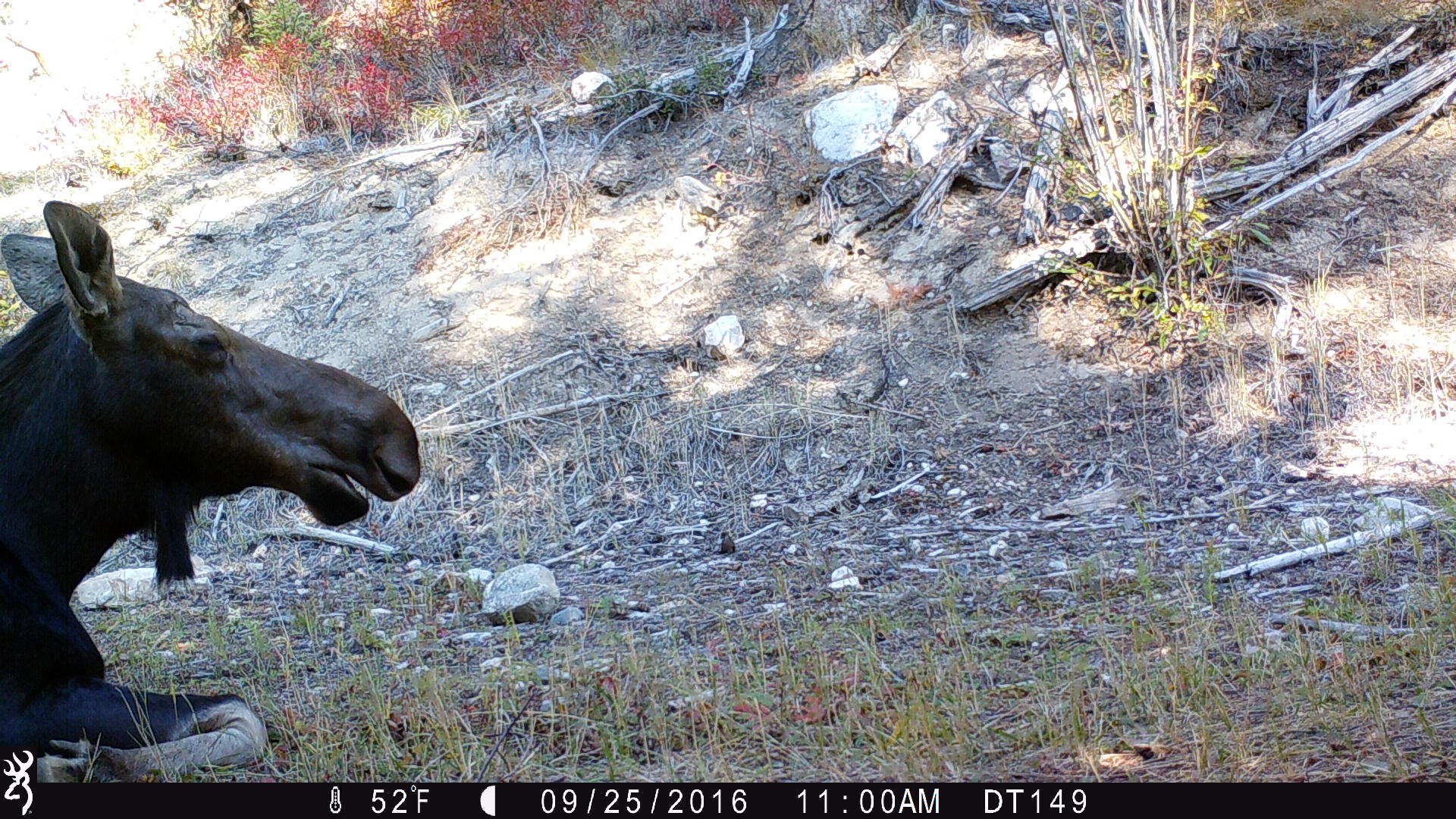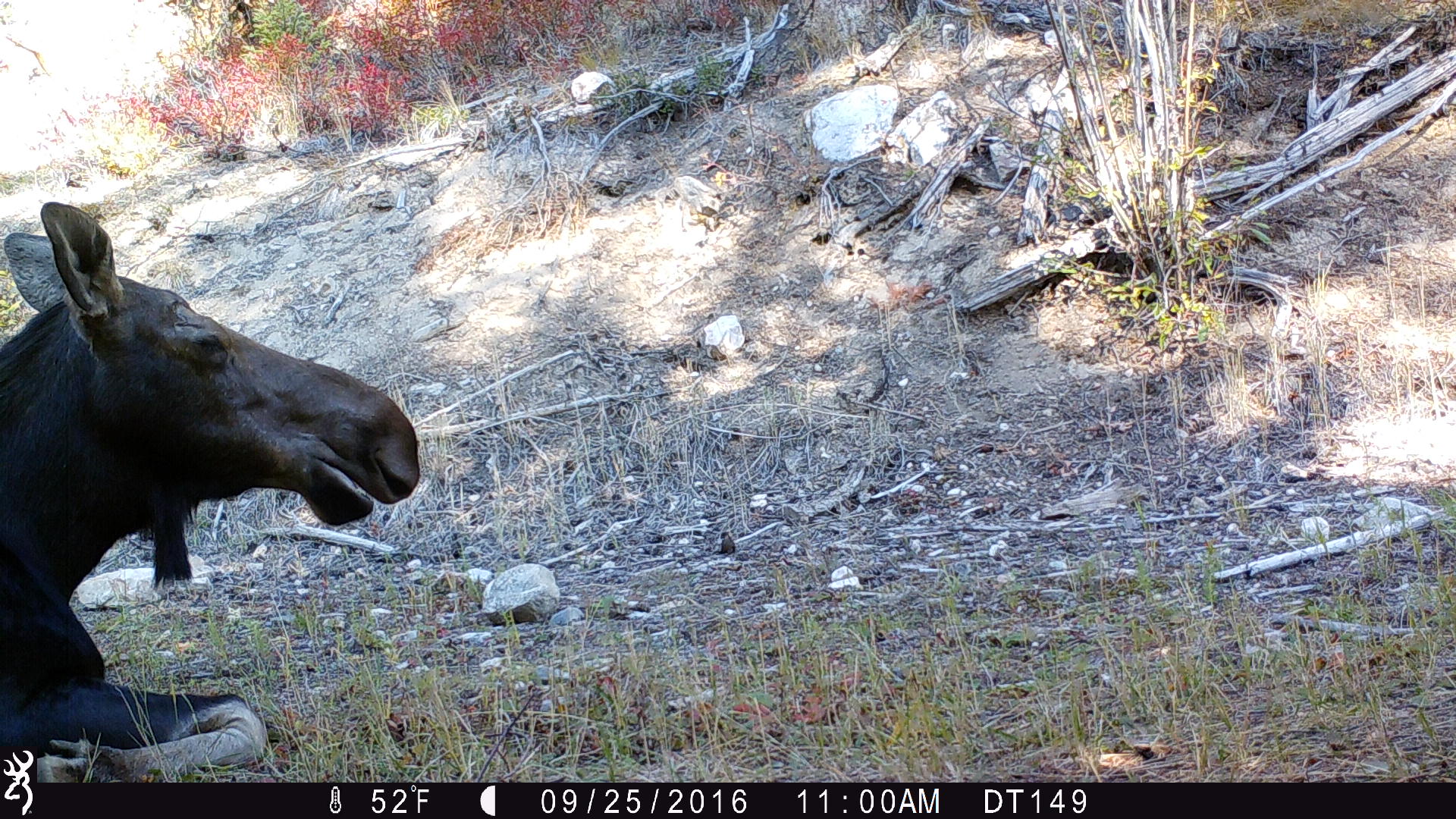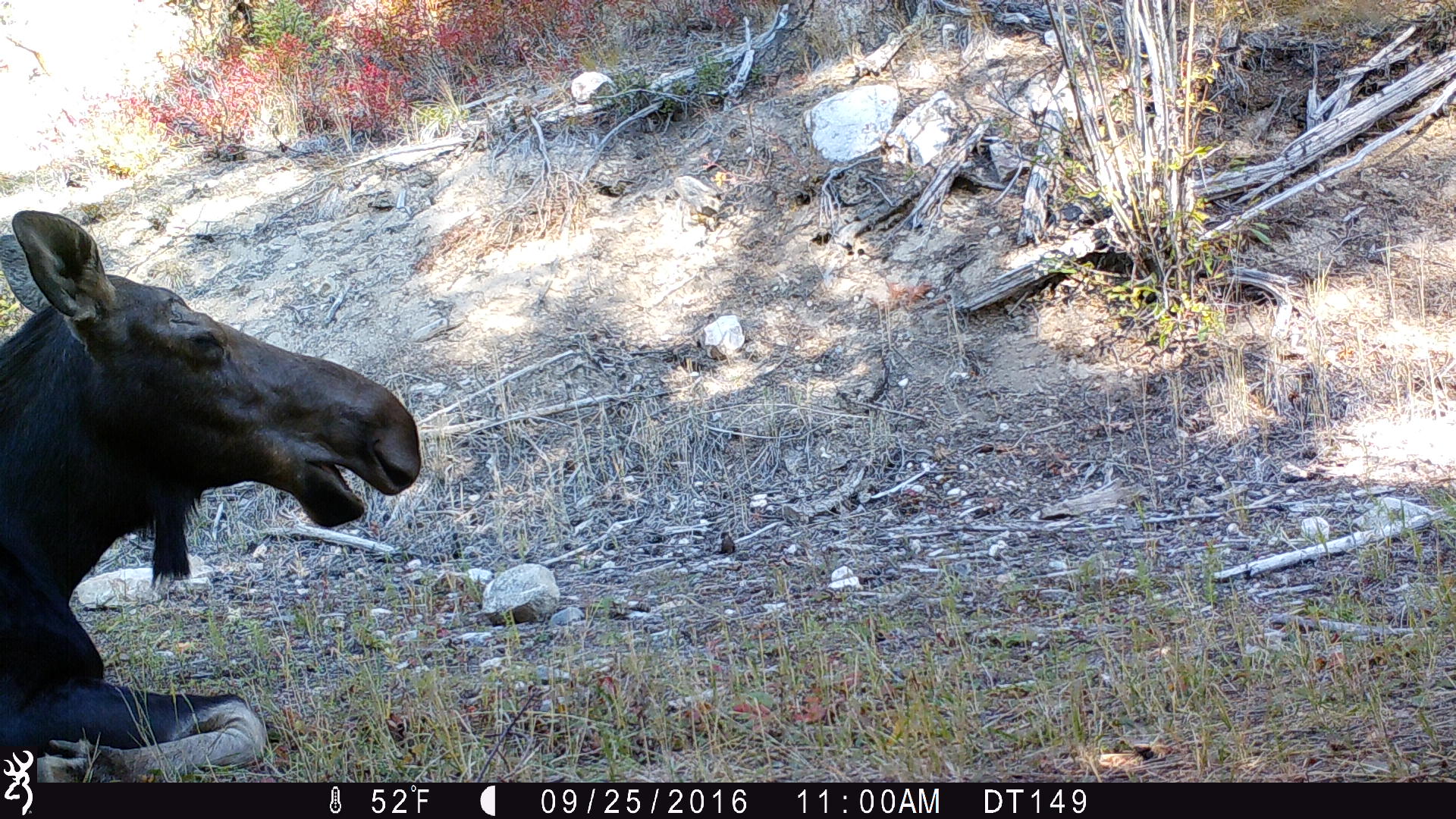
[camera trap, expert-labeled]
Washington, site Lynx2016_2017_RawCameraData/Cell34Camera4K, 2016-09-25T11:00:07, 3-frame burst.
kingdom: Animalia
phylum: Chordata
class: Mammalia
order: Artiodactyla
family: Cervidae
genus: Alces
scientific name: Alces alces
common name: moose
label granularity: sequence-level